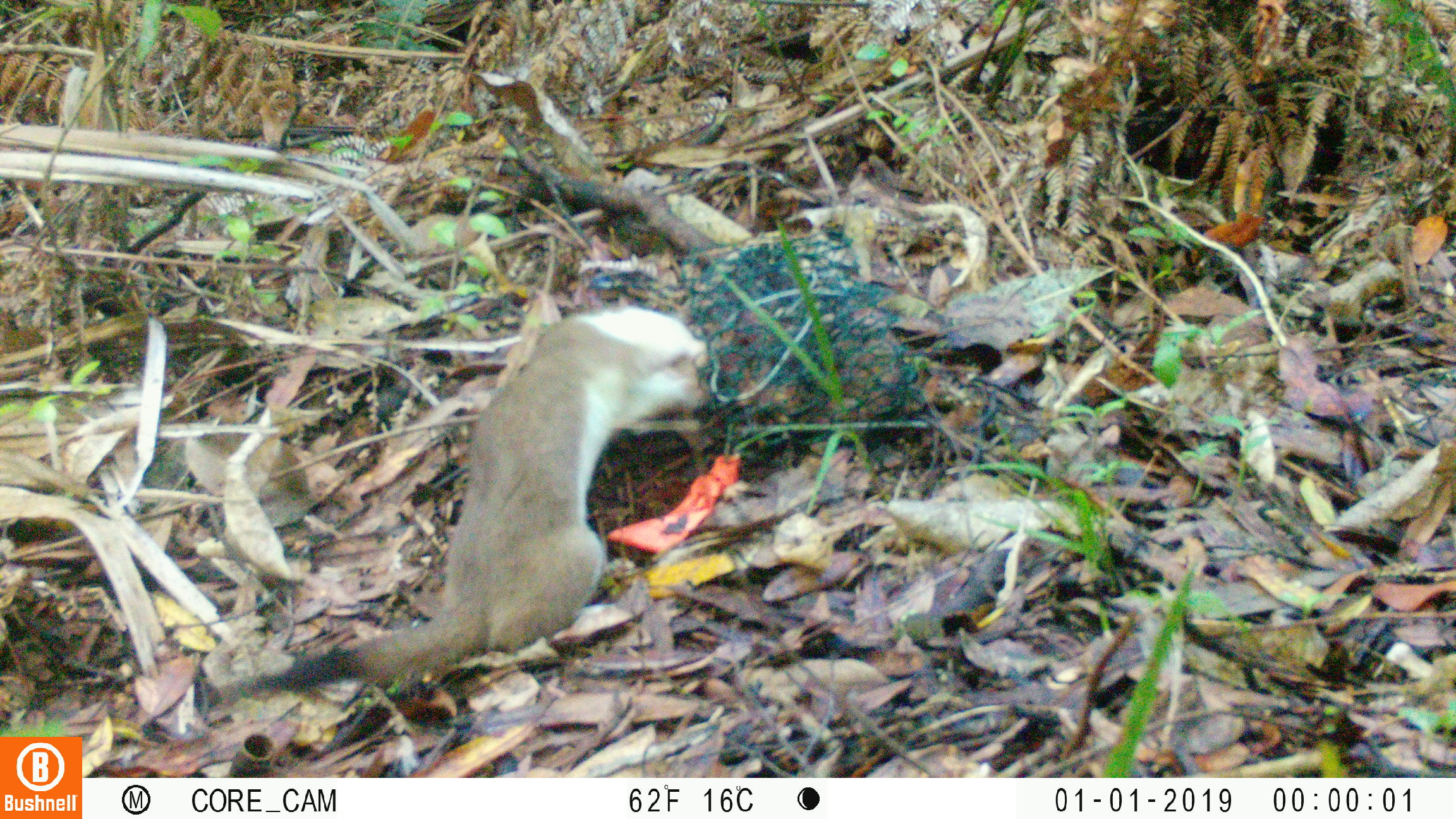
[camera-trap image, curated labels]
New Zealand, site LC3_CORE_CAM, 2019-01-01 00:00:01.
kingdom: Animalia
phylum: Chordata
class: Mammalia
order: Carnivora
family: Mustelidae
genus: Mustela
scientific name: Mustela erminea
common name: stoat